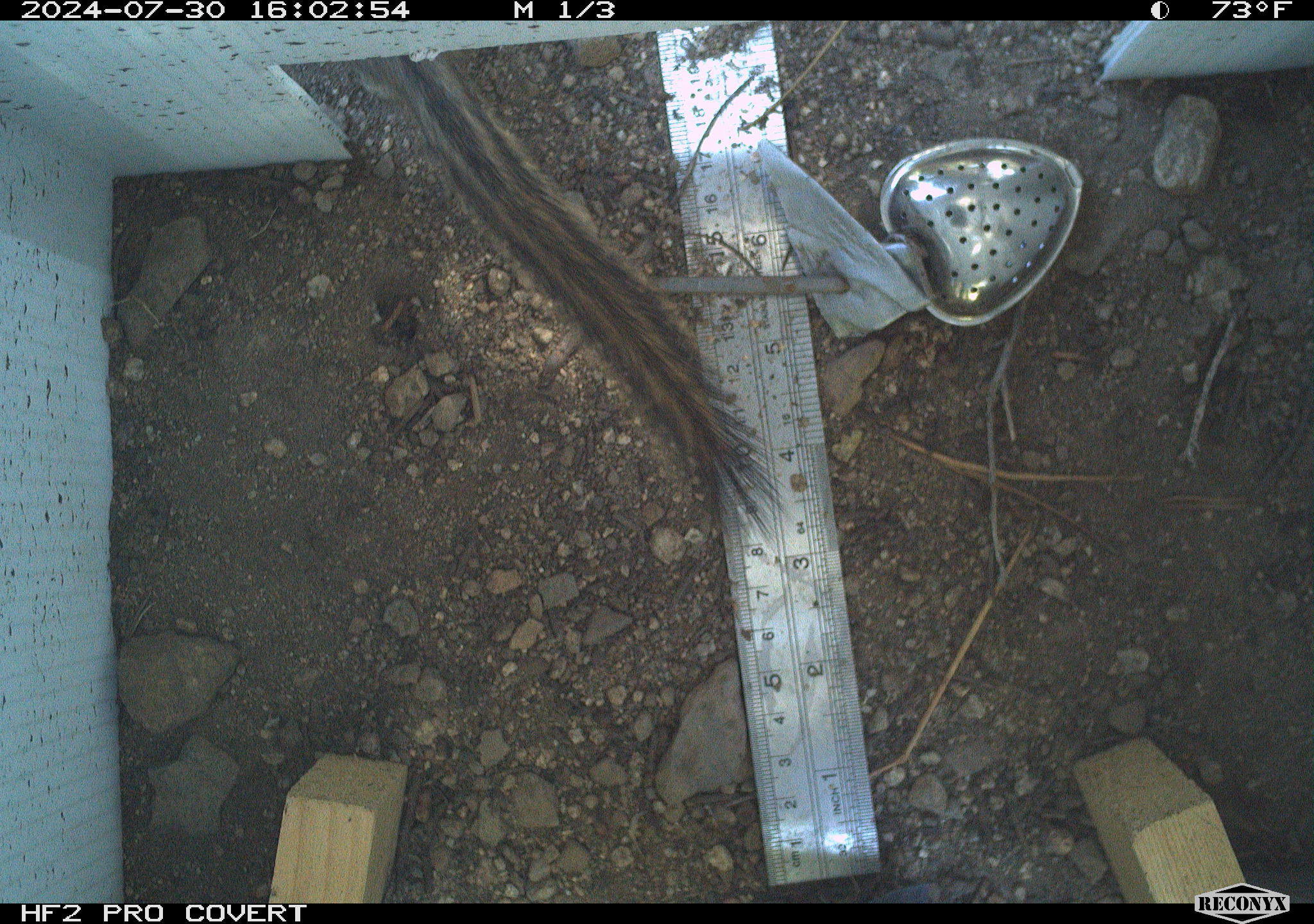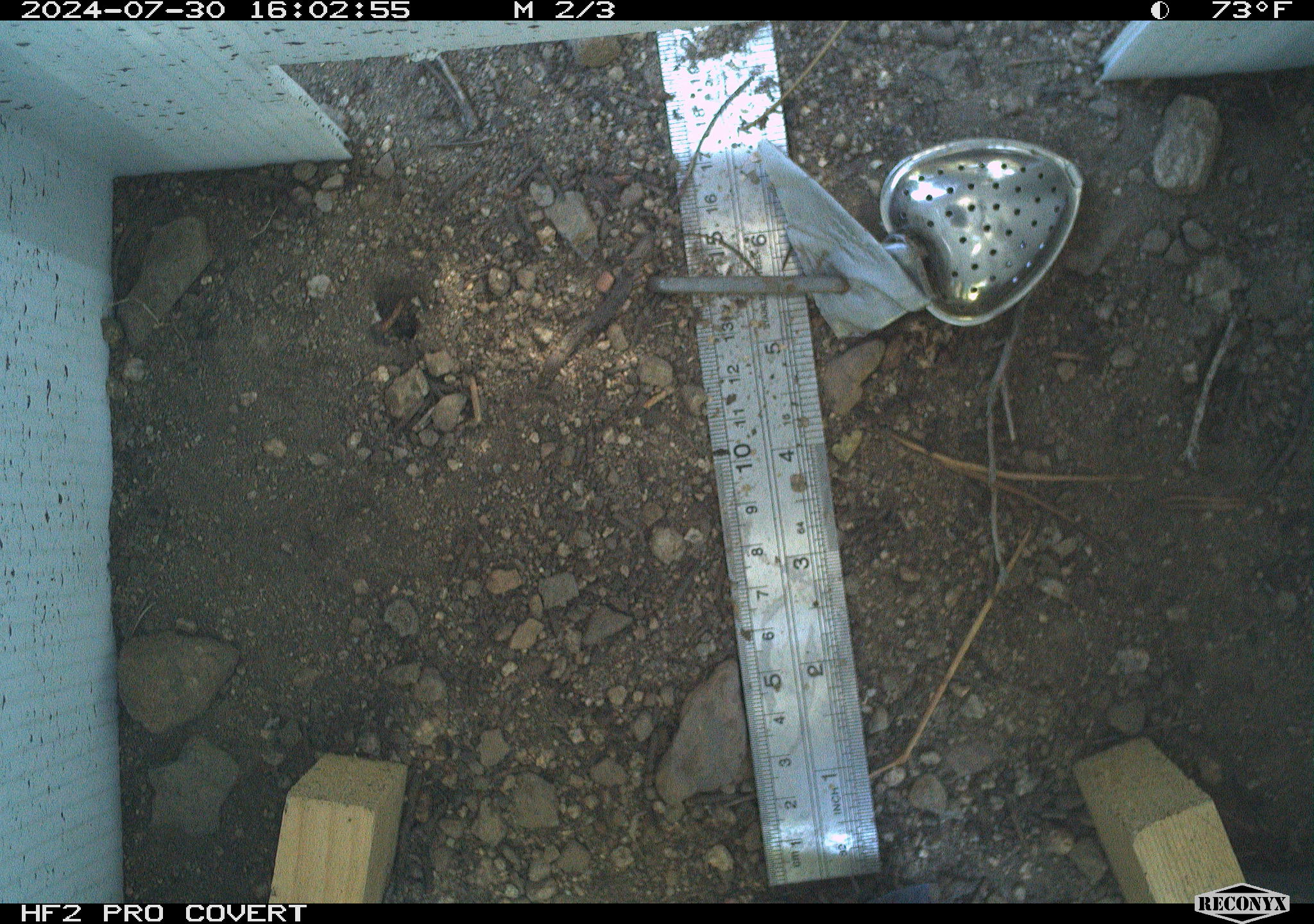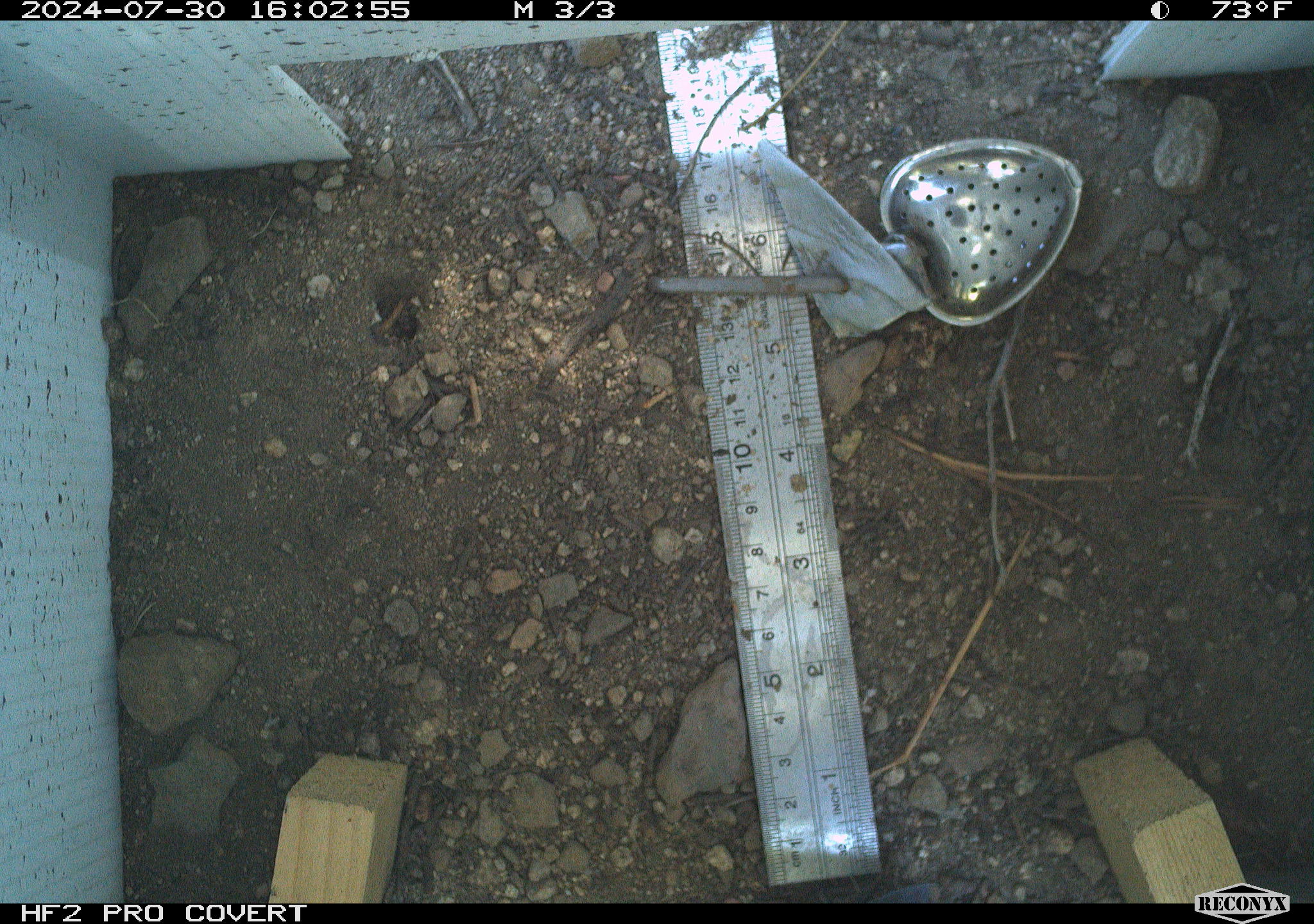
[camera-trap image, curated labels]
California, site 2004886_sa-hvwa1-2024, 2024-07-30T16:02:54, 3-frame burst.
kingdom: Animalia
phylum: Chordata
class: Mammalia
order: Rodentia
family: Sciuridae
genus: Neotamias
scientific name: Neotamias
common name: western chipmunks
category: neotamias species